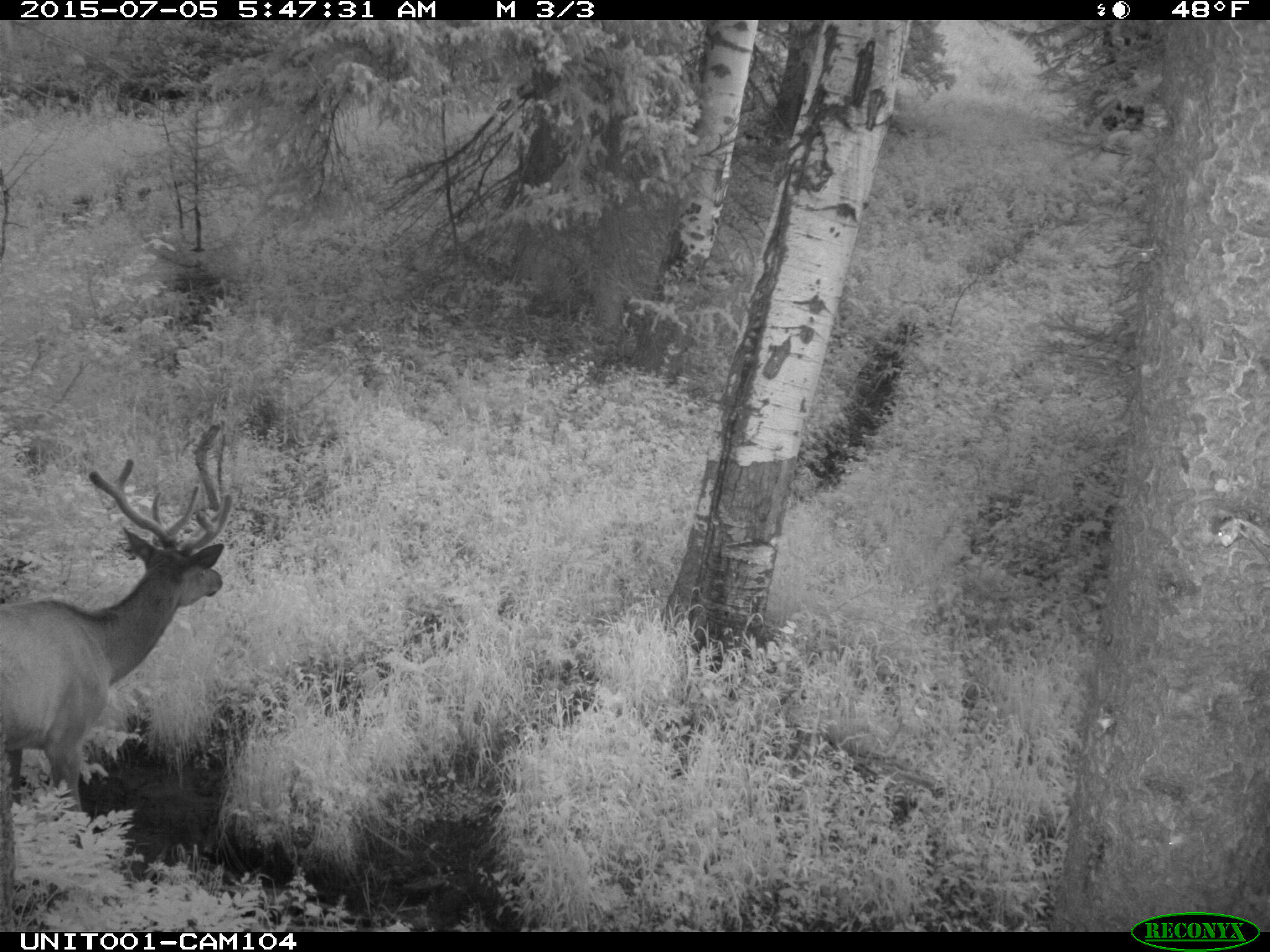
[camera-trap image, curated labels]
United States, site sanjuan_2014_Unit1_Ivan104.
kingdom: Animalia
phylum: Chordata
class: Mammalia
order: Artiodactyla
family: Cervidae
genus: Cervus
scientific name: Cervus elaphus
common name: red deer